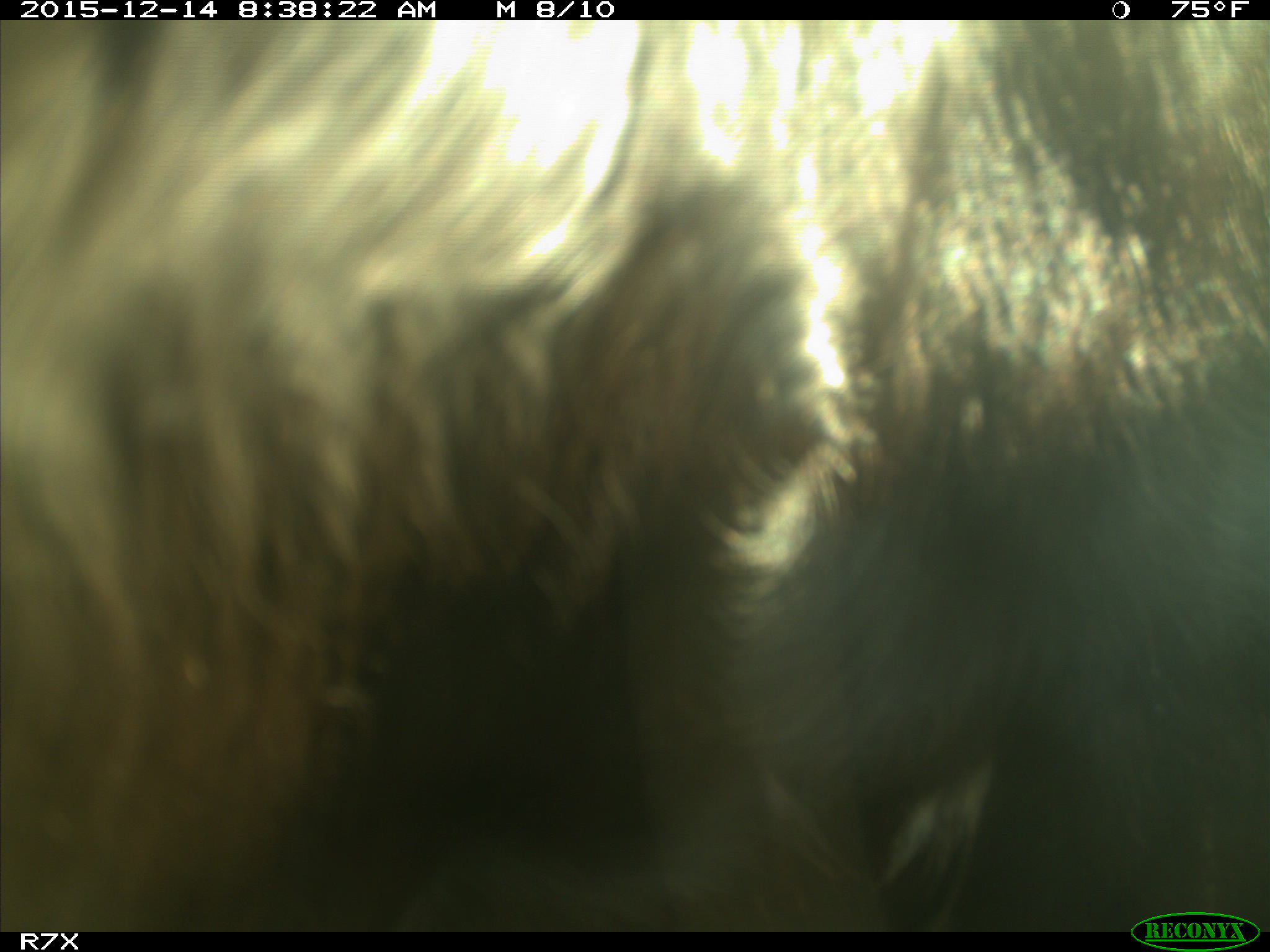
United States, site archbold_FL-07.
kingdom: Animalia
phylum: Chordata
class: Mammalia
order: Artiodactyla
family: Bovidae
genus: Bos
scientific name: Bos taurus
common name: domestic cow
Bos taurus (domestic cow).